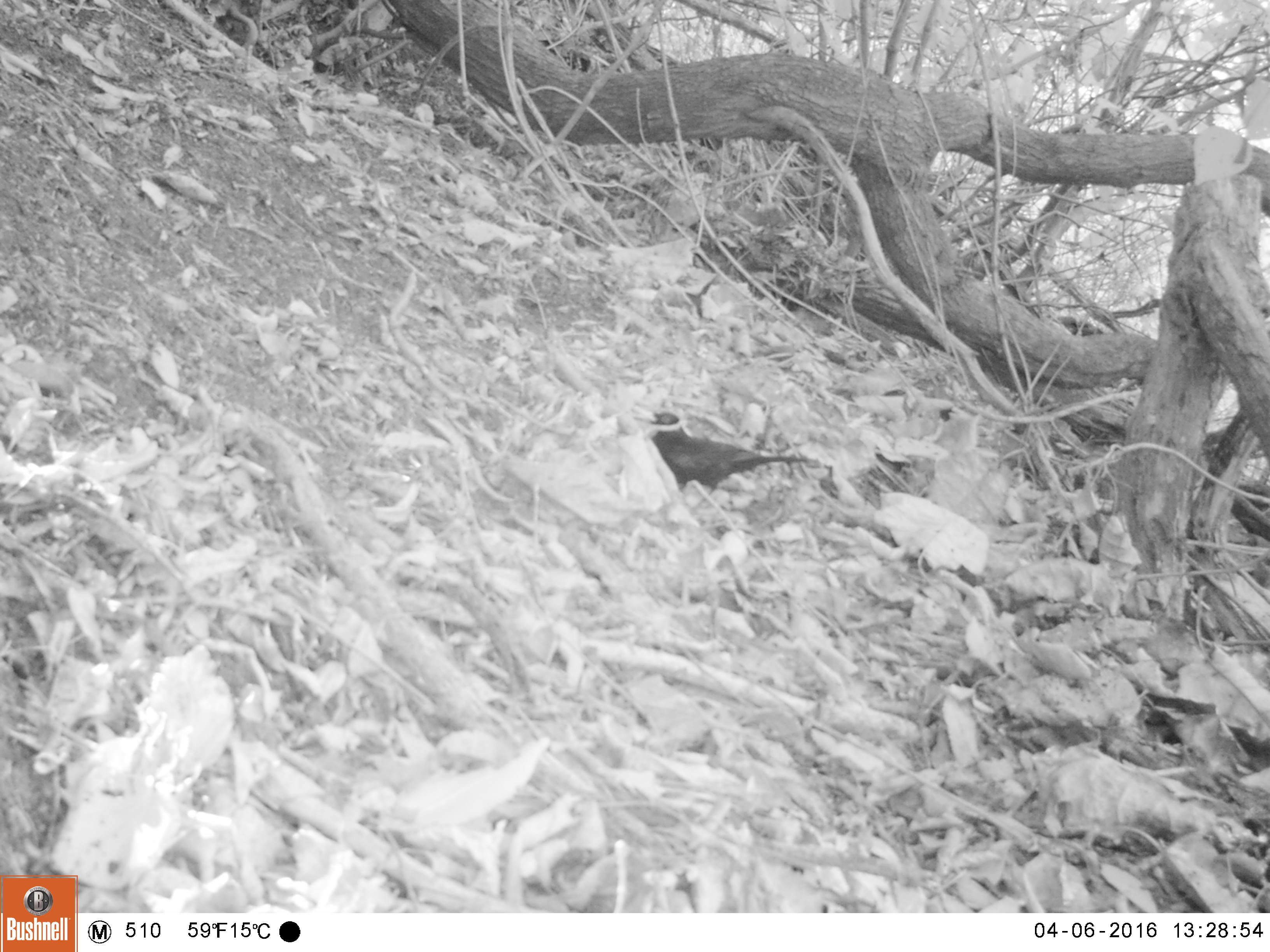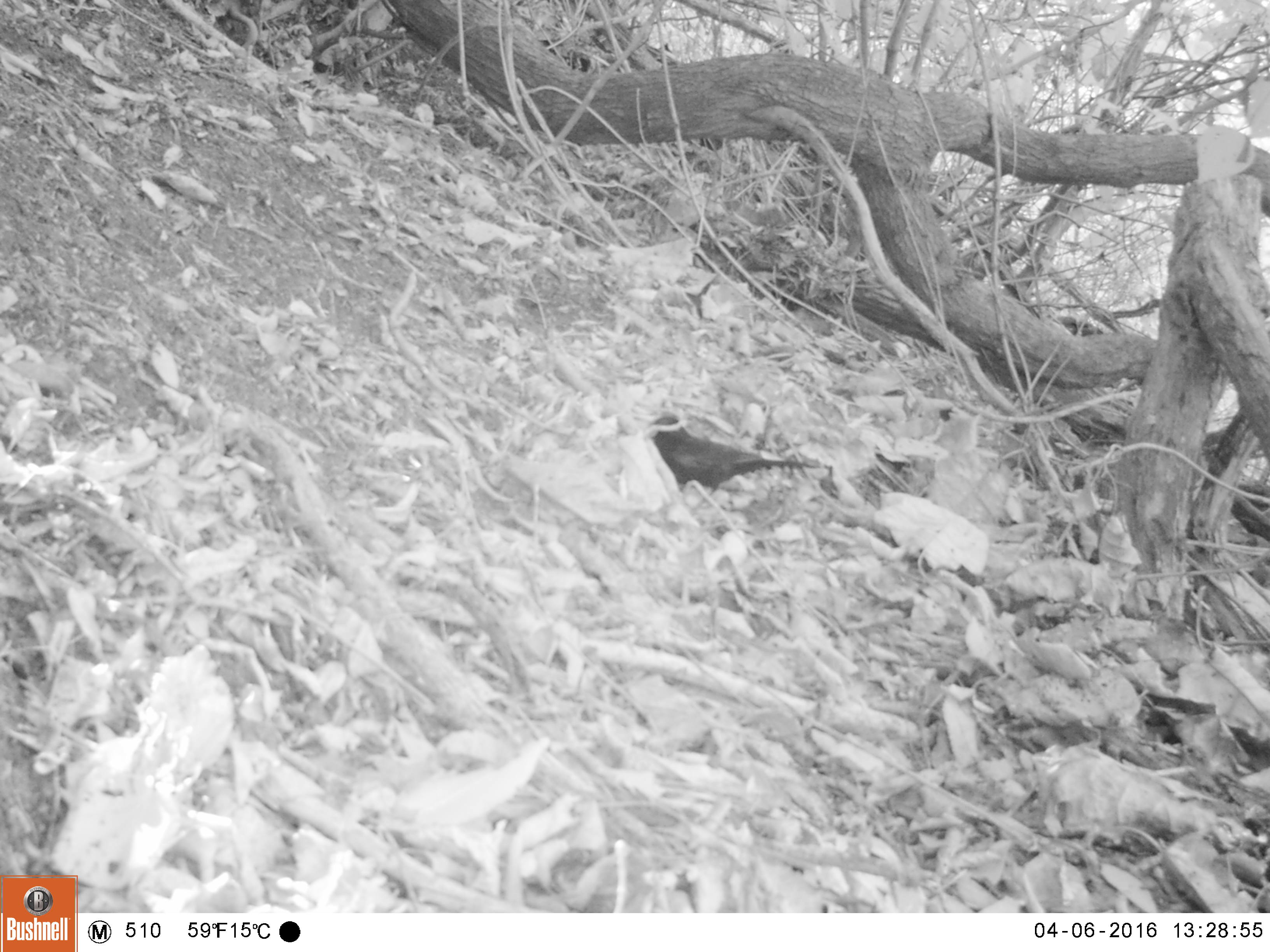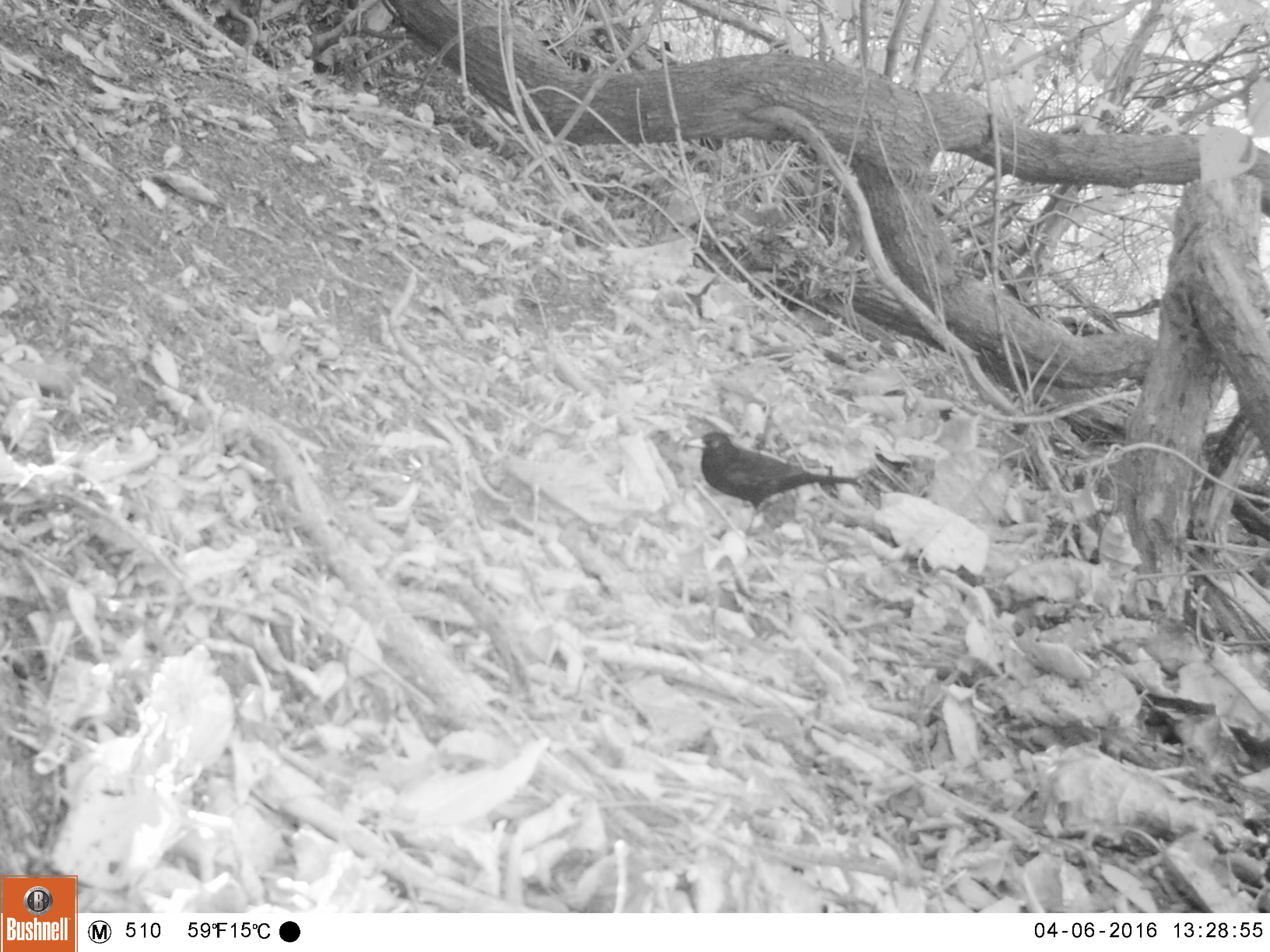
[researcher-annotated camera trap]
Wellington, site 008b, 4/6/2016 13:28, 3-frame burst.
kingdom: Animalia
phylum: Chordata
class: Aves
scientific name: Aves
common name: bird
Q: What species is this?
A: Bird (Aves).